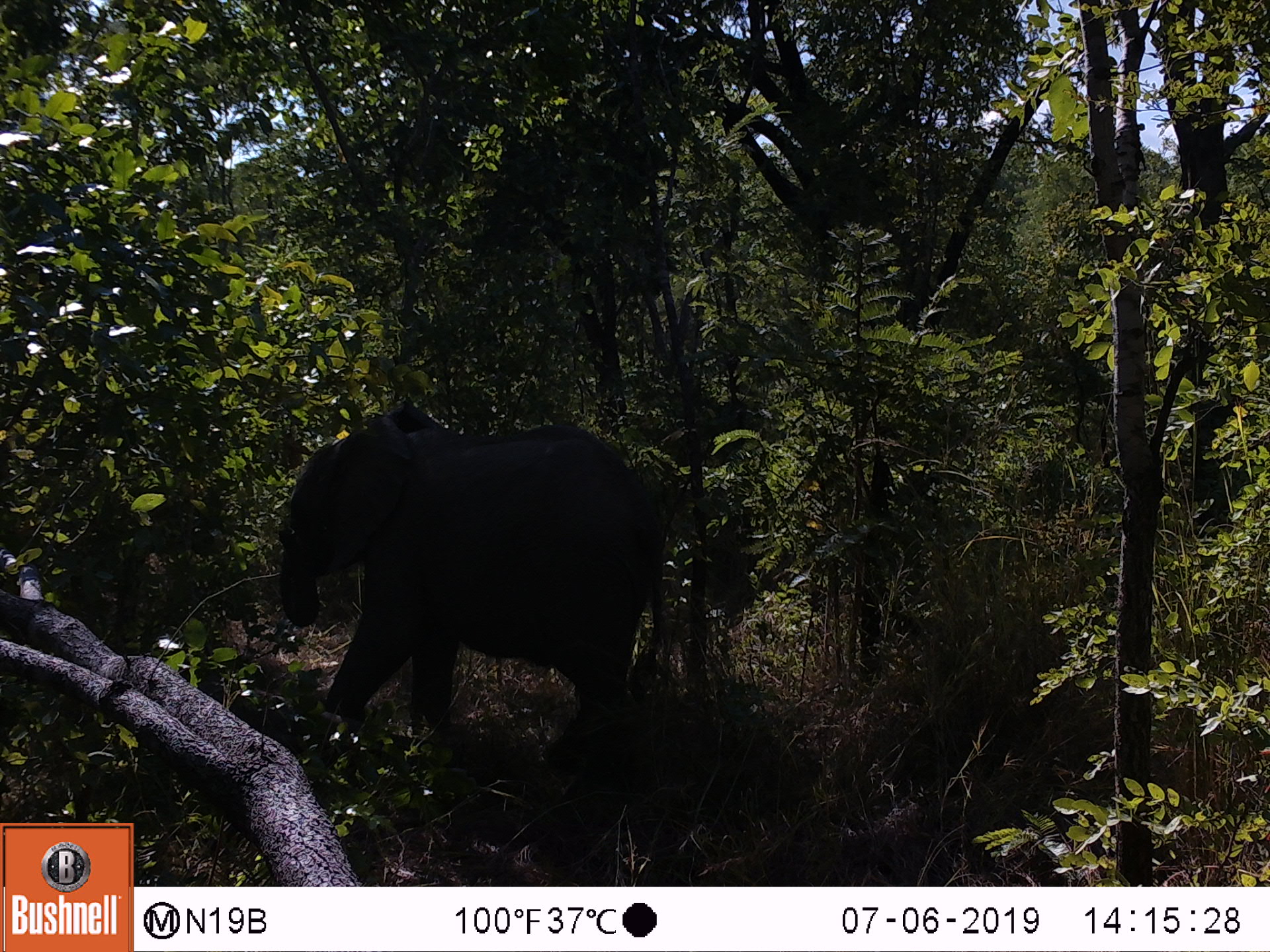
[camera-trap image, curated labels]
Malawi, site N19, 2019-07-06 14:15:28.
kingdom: Animalia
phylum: Chordata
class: Mammalia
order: Proboscidea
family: Elephantidae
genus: Loxodonta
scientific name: Loxodonta africana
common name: african savanna elephant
African savanna elephant (Loxodonta africana), count 1.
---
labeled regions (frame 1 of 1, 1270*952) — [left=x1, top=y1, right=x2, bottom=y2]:
african savanna elephant: [left=276, top=402, right=671, bottom=776]